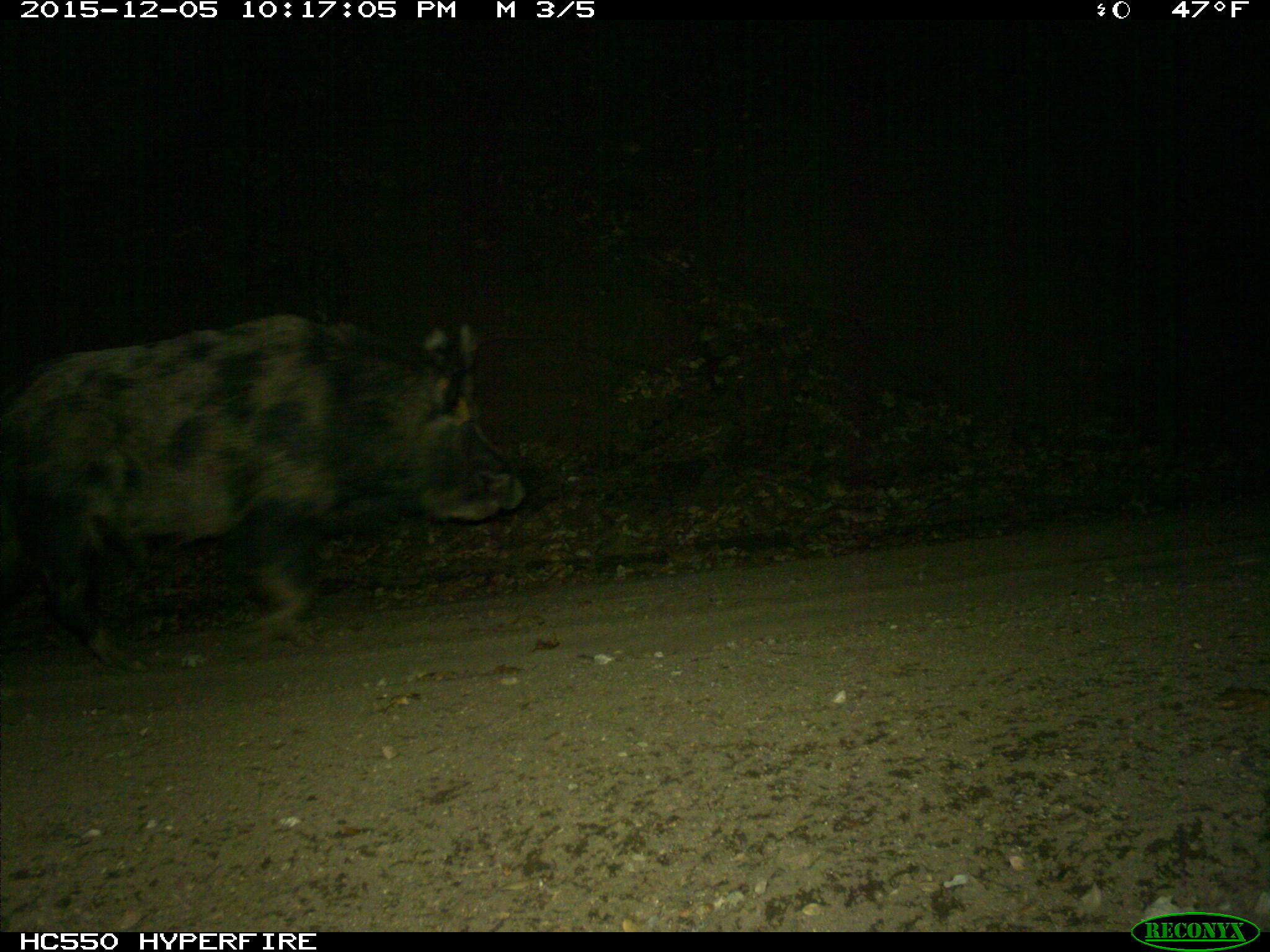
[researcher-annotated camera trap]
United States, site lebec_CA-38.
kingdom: Animalia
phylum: Chordata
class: Mammalia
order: Artiodactyla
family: Suidae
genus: Sus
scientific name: Sus scrofa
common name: wild boar